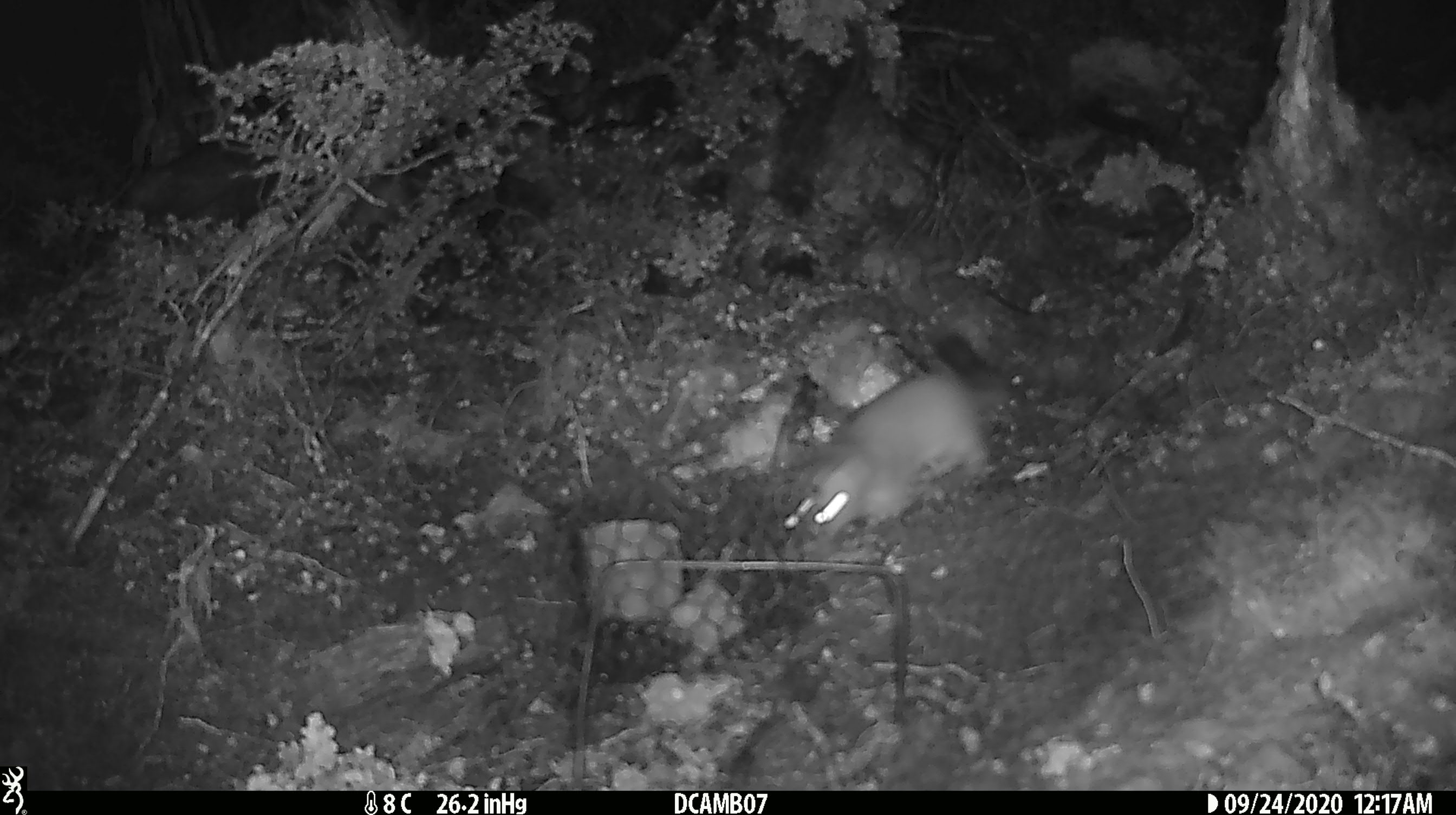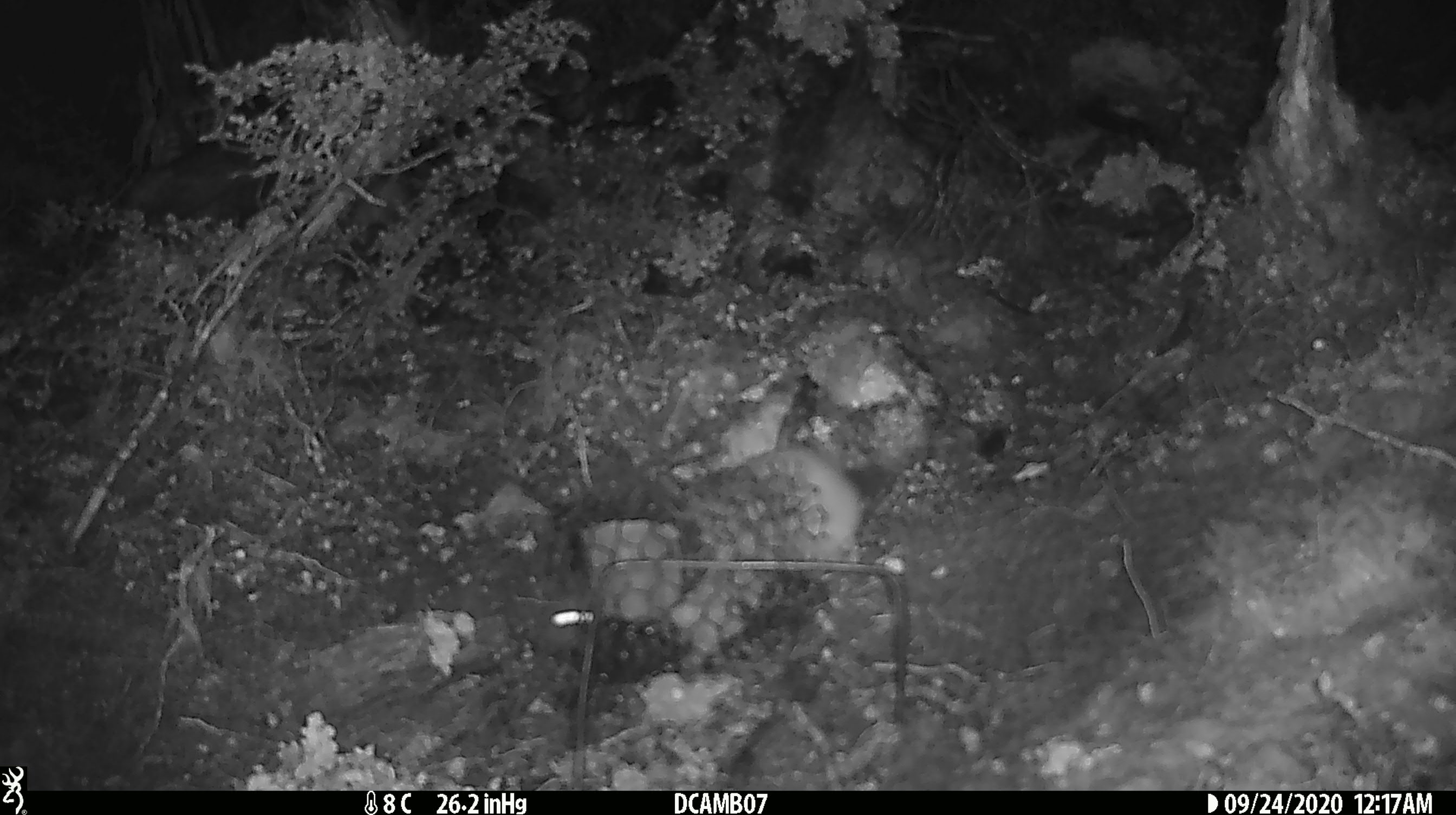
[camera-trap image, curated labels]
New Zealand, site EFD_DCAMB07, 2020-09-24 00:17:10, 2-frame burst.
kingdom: Animalia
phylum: Chordata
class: Mammalia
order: Carnivora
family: Mustelidae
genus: Mustela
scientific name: Mustela erminea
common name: stoat